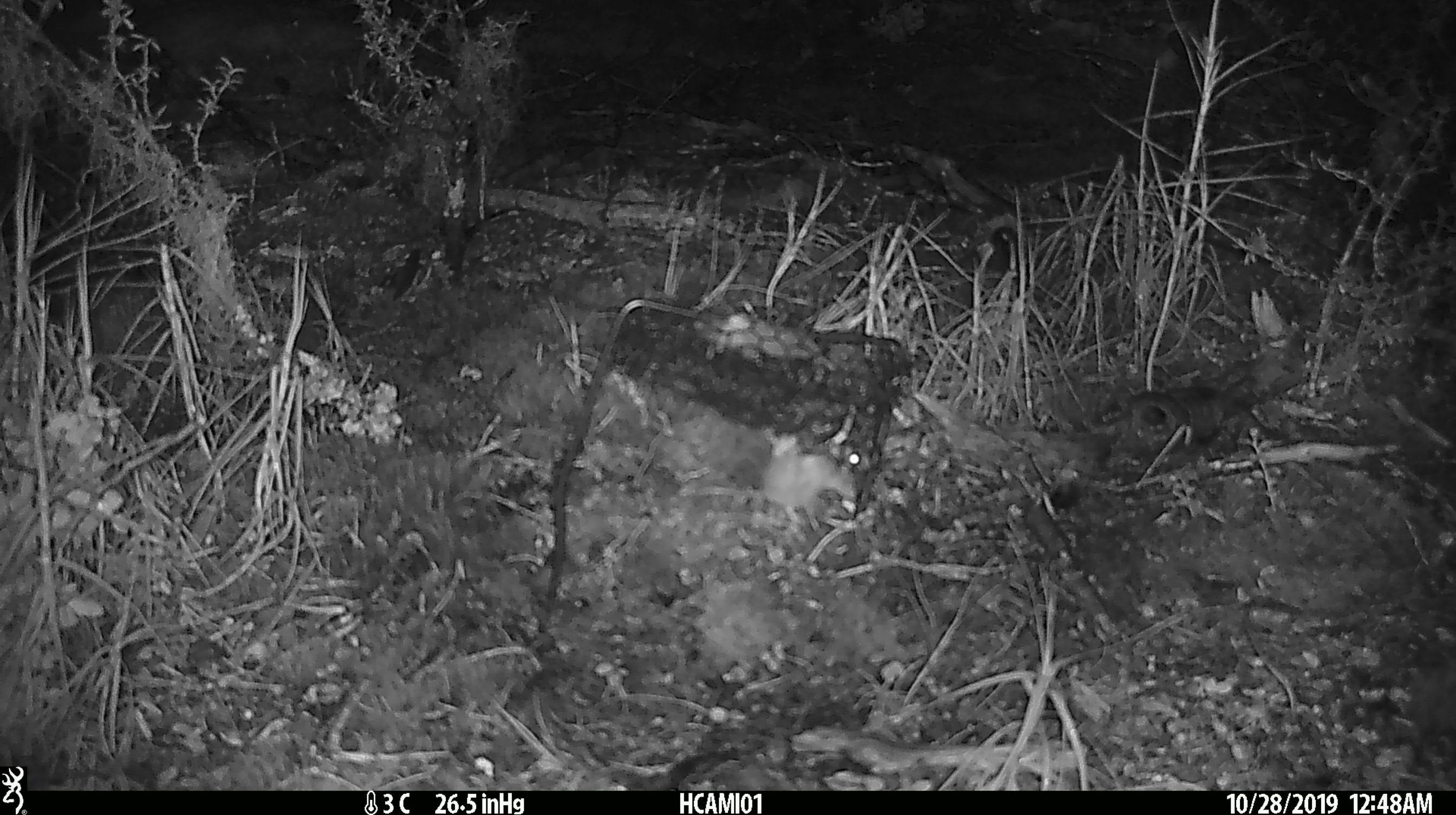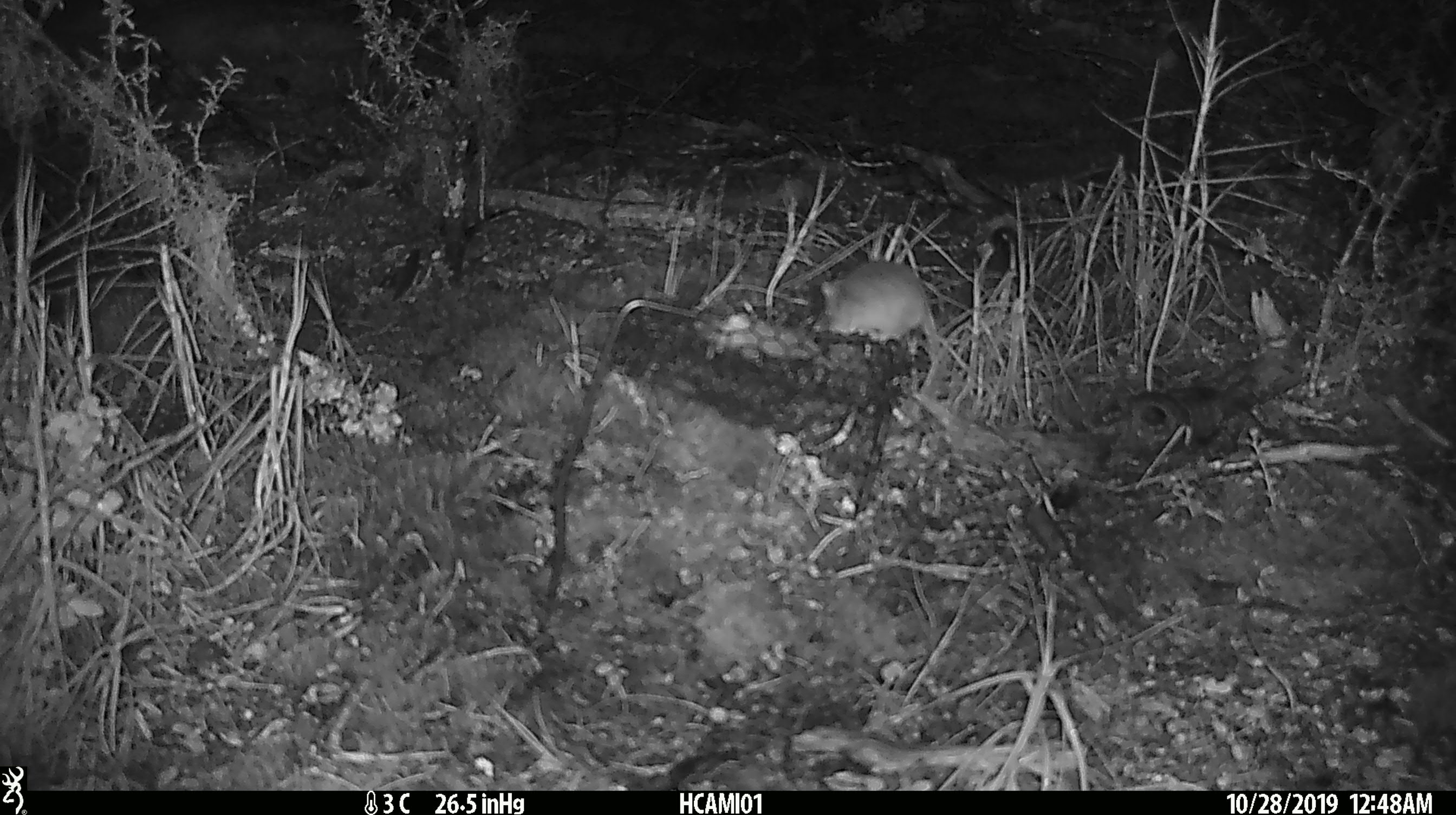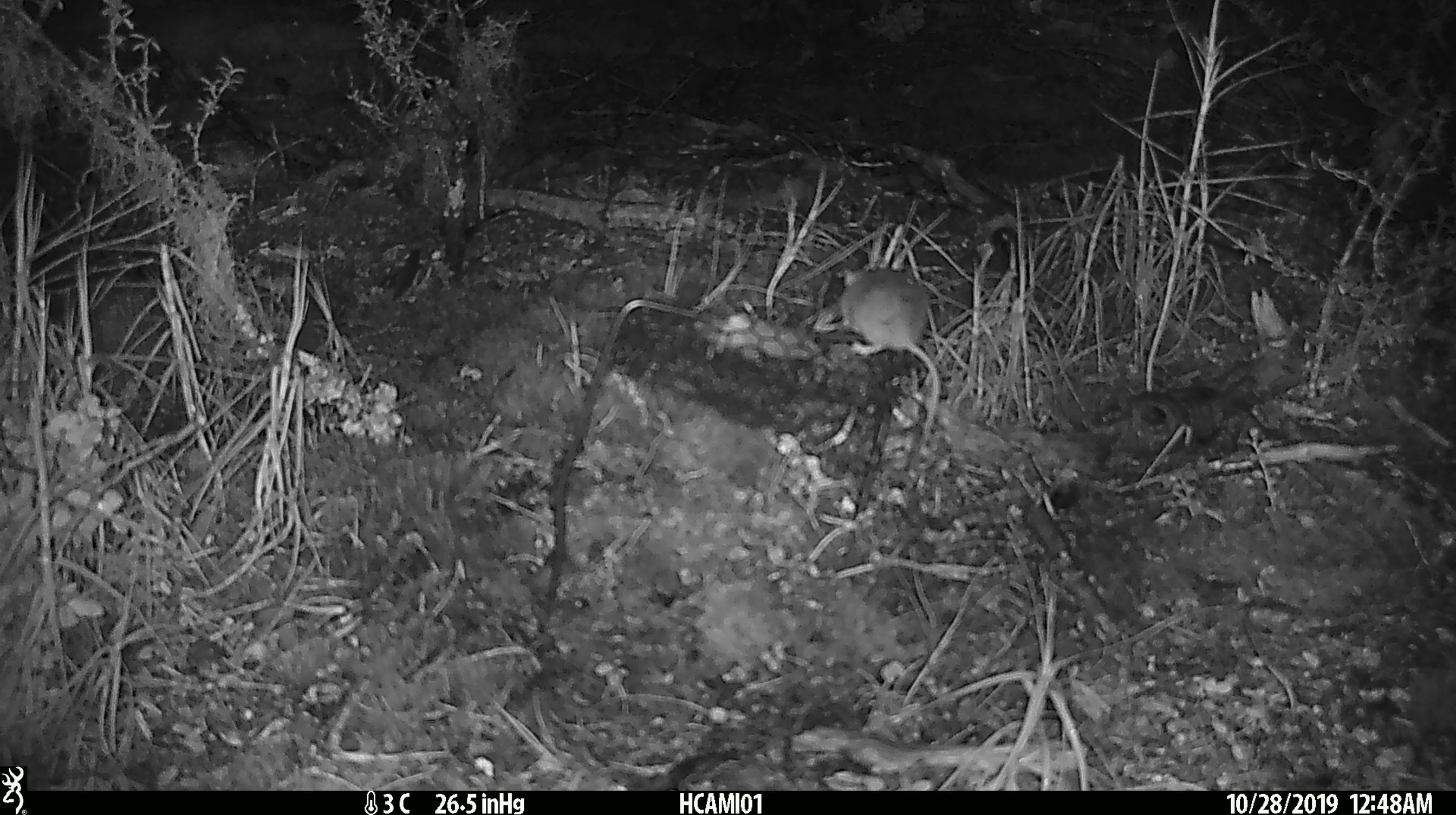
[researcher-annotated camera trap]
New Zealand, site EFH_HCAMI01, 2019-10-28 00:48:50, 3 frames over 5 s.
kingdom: Animalia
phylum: Chordata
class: Mammalia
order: Rodentia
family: Muridae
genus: Mus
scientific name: Mus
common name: mouse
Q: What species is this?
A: Mouse (Mus).